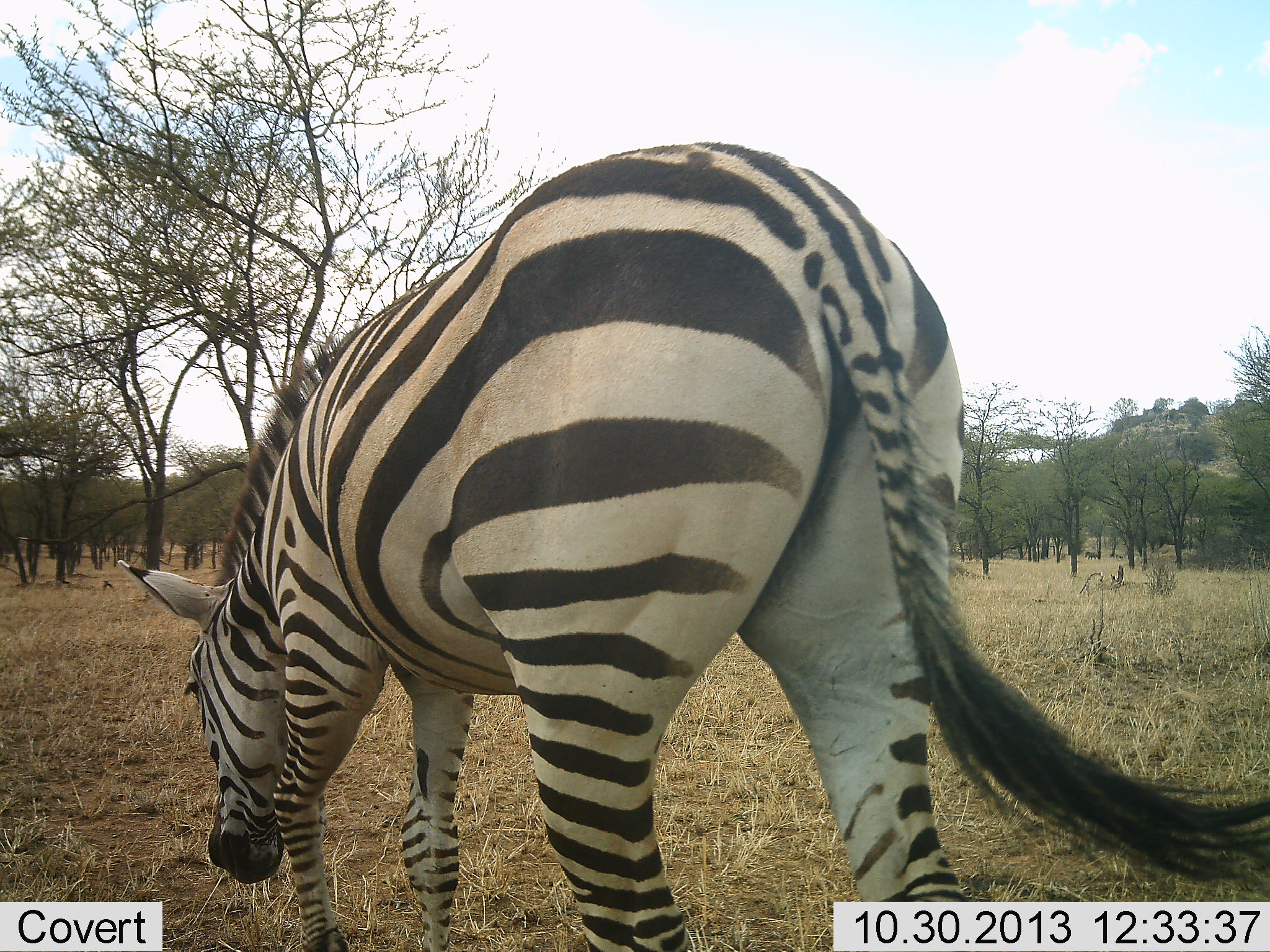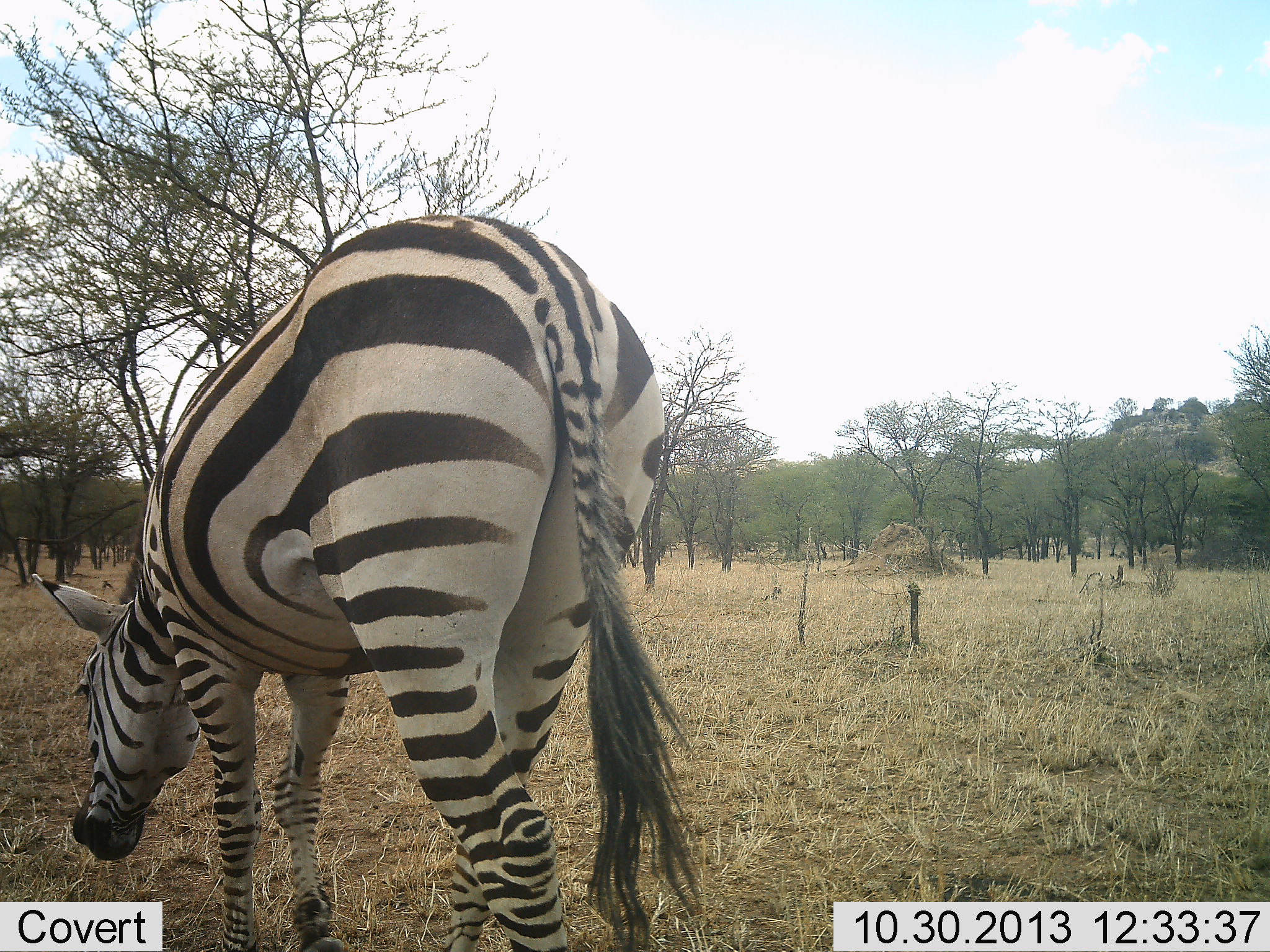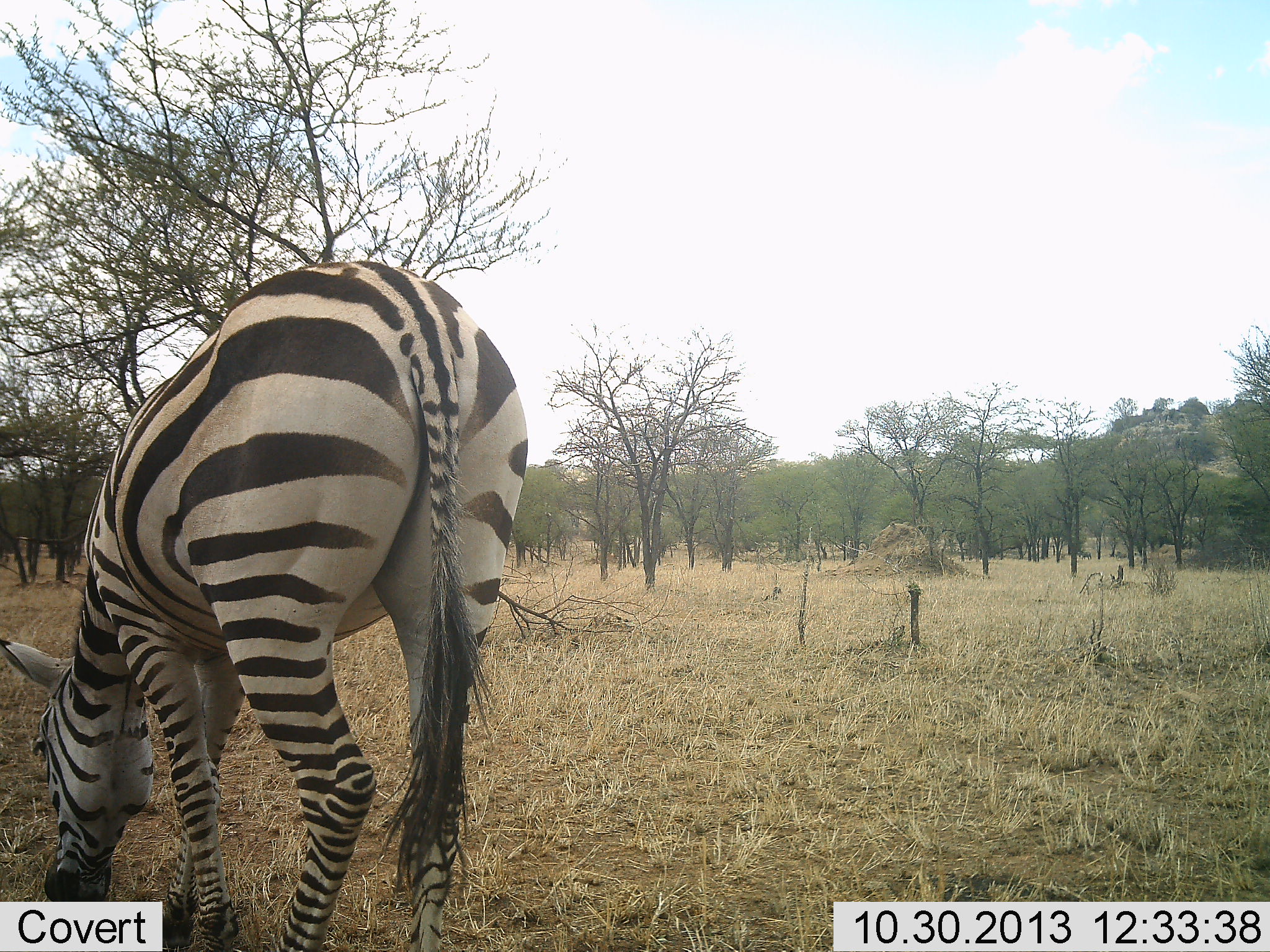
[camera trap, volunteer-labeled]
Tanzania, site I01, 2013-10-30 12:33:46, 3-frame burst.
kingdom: Animalia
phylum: Chordata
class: Mammalia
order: Perissodactyla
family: Equidae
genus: Equus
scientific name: Equus quagga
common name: plains zebra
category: zebra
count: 1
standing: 10%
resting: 0%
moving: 80%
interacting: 0%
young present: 0%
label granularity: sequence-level